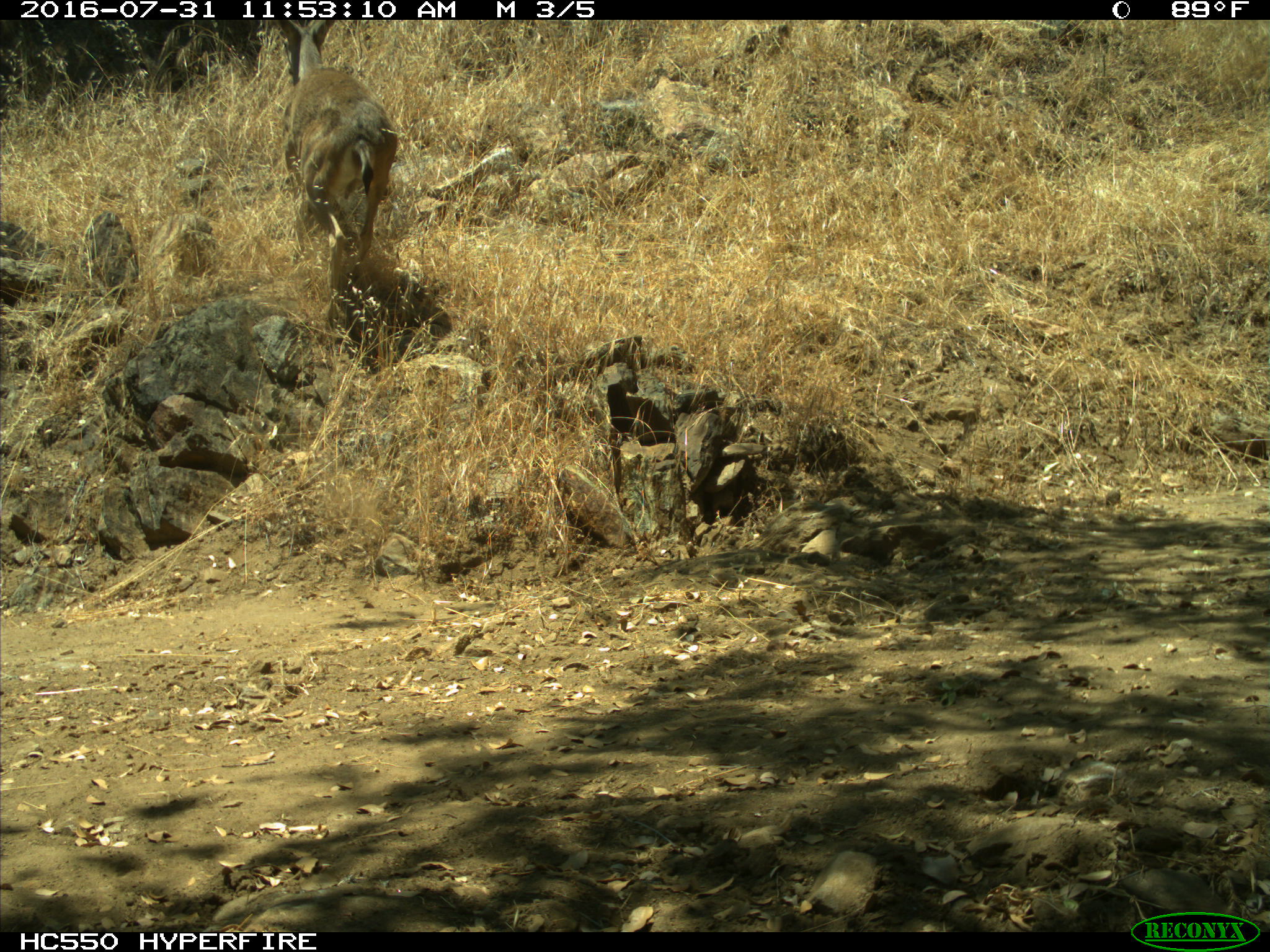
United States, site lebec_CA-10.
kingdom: Animalia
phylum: Chordata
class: Mammalia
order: Artiodactyla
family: Cervidae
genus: Odocoileus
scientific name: Odocoileus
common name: deer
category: unidentified deer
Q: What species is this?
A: Unidentified deer (deer) (Odocoileus).